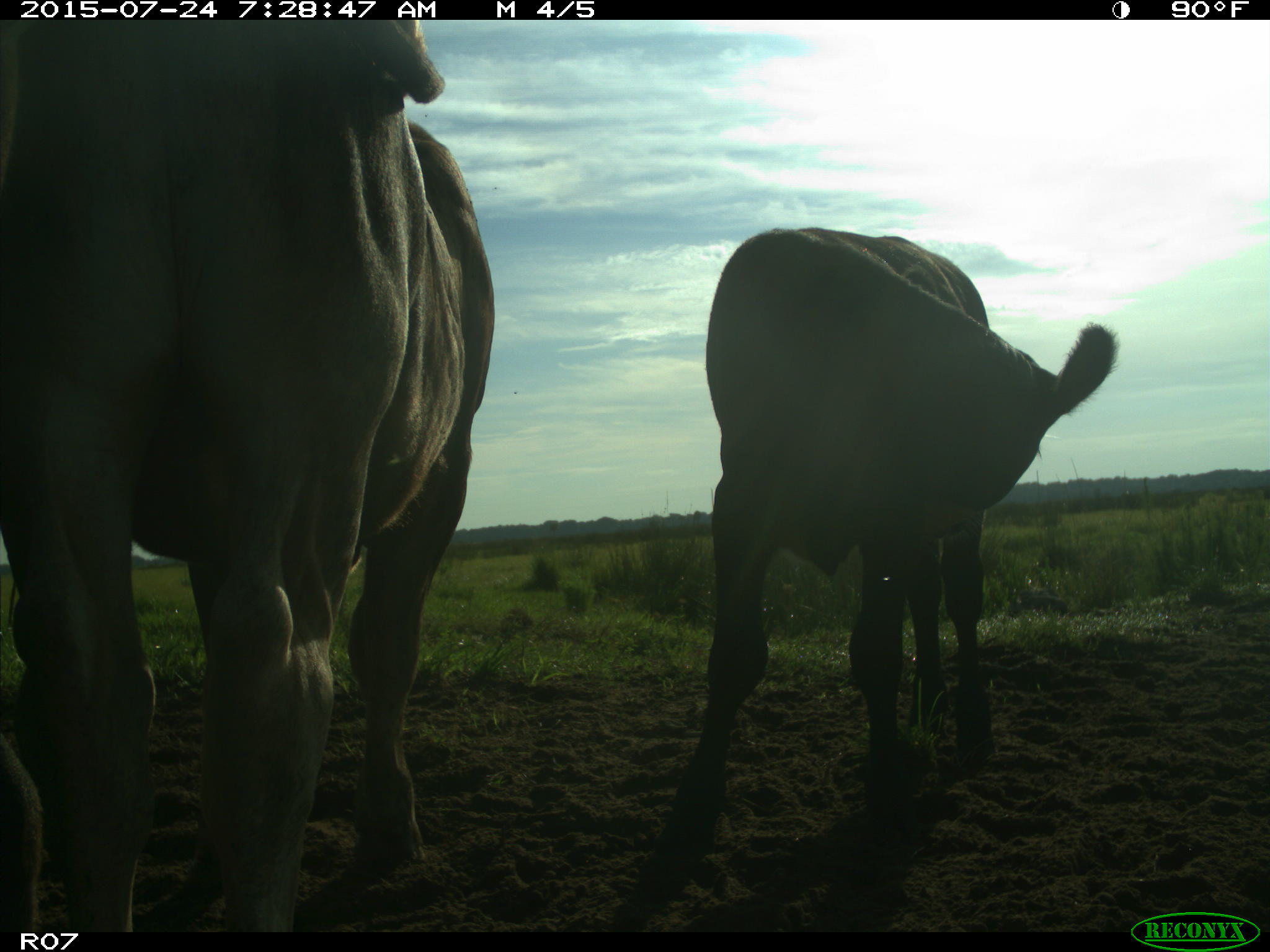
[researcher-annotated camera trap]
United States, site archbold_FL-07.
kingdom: Animalia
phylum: Chordata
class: Mammalia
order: Artiodactyla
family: Bovidae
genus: Bos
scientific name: Bos taurus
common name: domestic cow